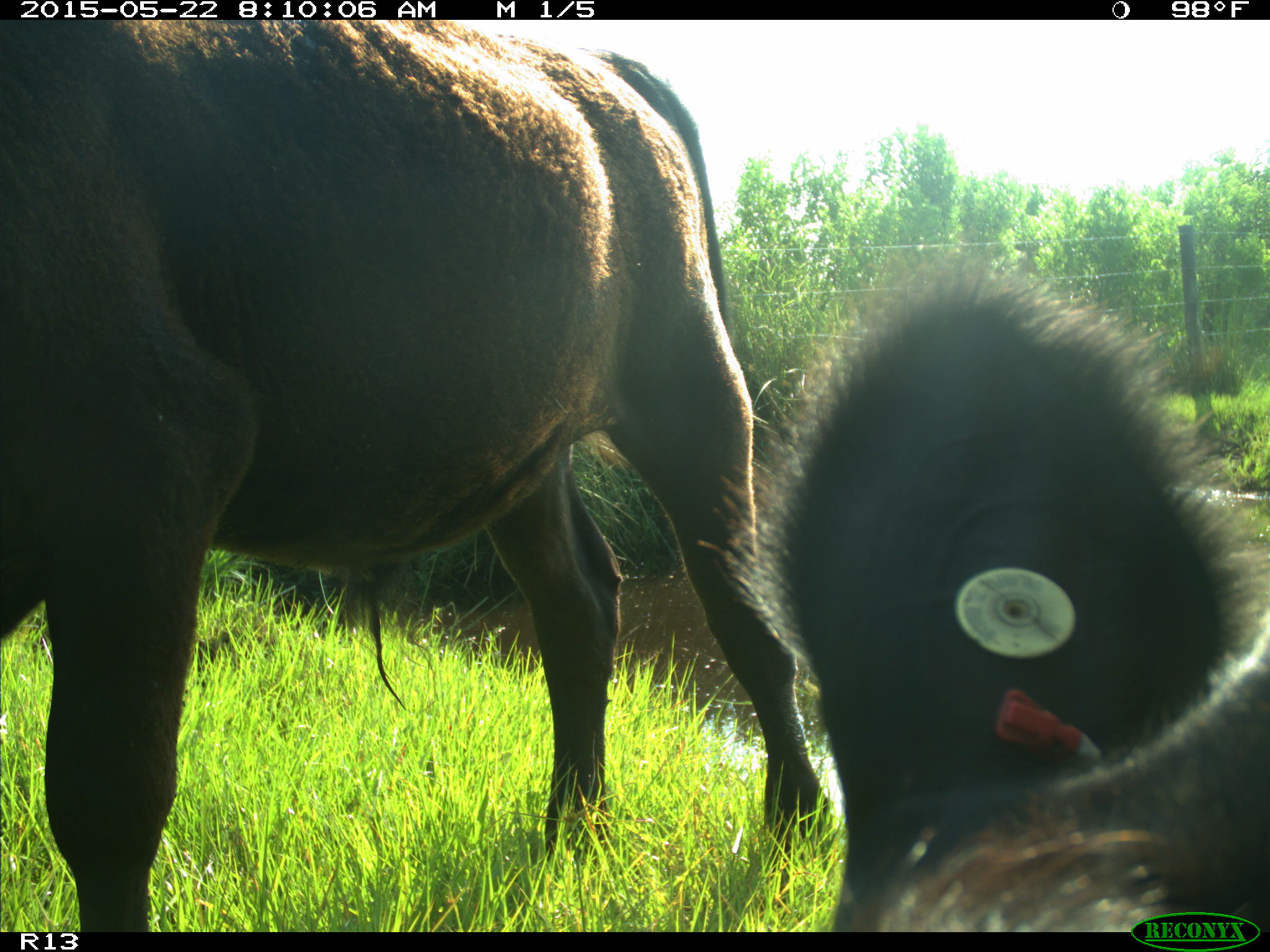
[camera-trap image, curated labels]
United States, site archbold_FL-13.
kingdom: Animalia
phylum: Chordata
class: Mammalia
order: Artiodactyla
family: Bovidae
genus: Bos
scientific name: Bos taurus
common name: domestic cow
Bos taurus (domestic cow).